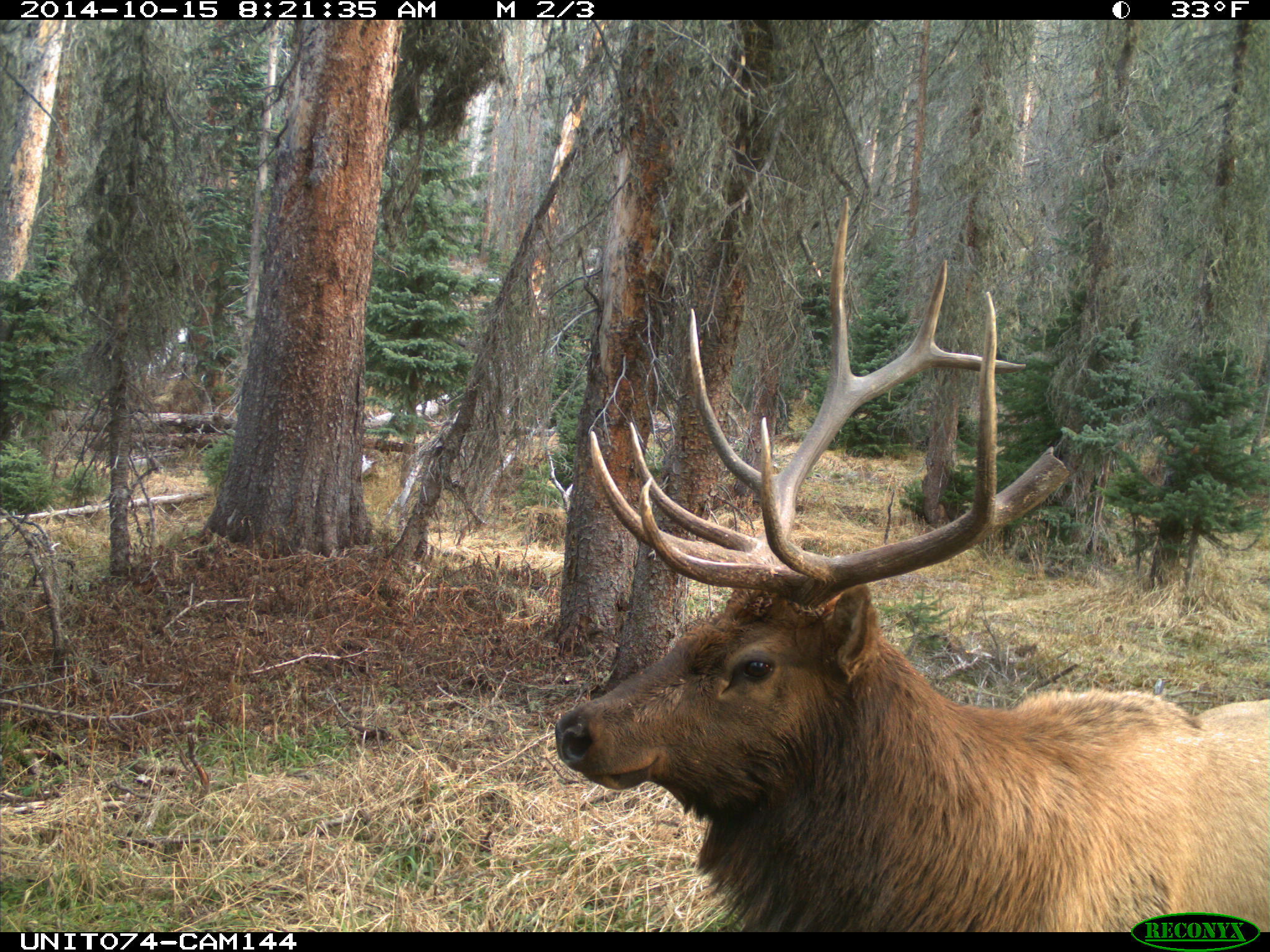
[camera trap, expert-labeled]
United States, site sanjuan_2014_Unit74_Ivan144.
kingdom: Animalia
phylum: Chordata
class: Mammalia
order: Artiodactyla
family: Cervidae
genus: Cervus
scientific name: Cervus elaphus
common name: red deer